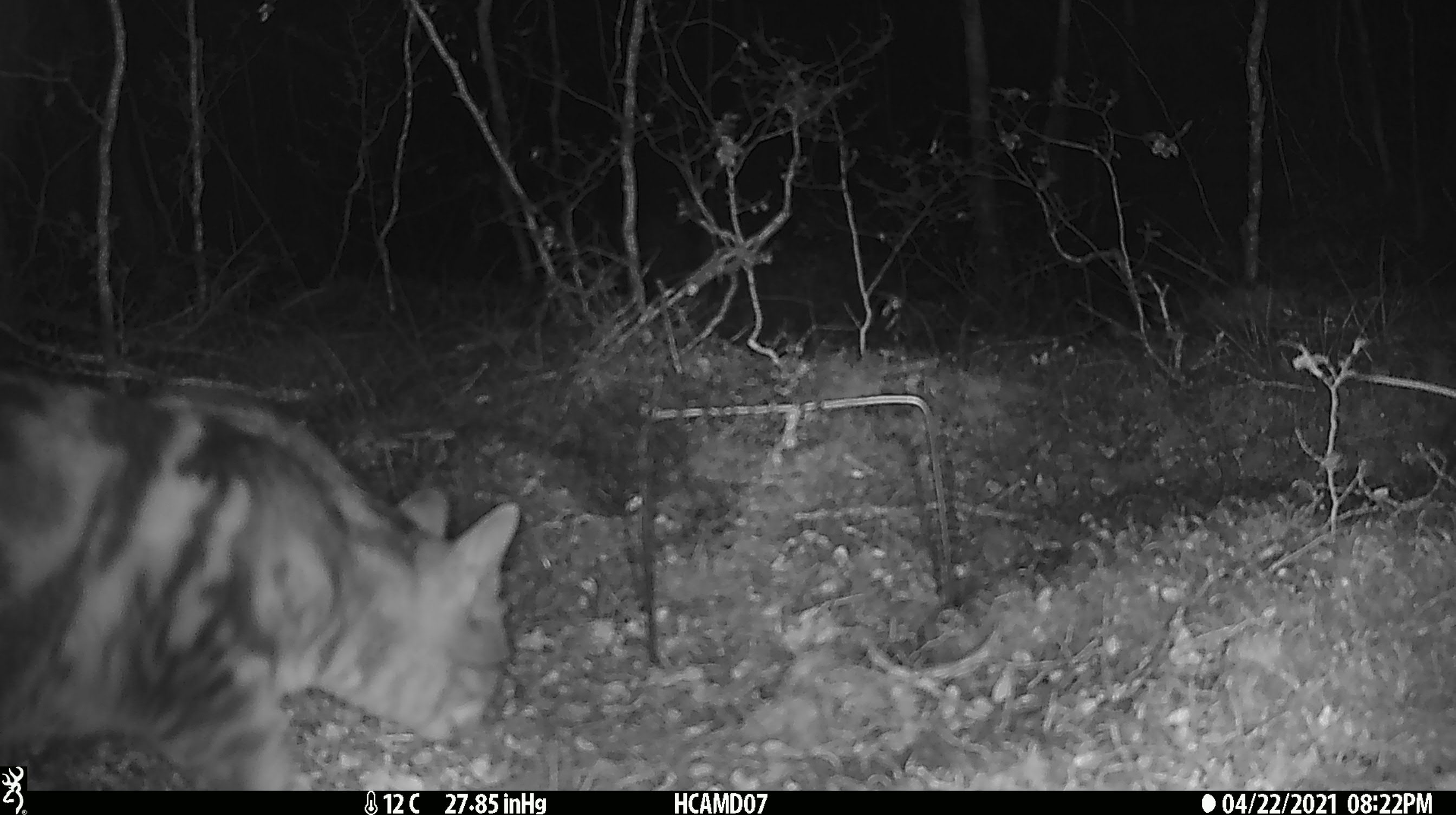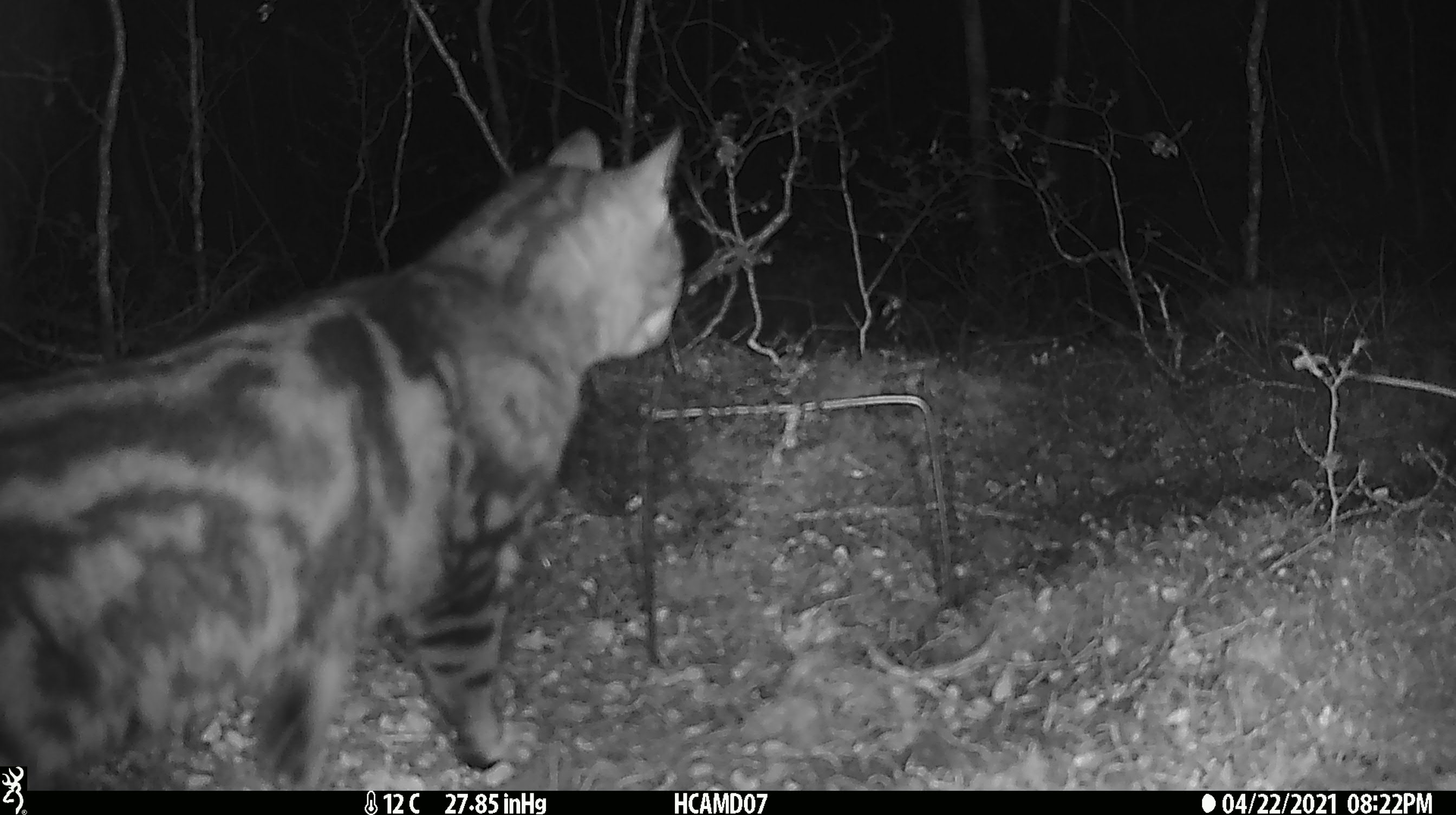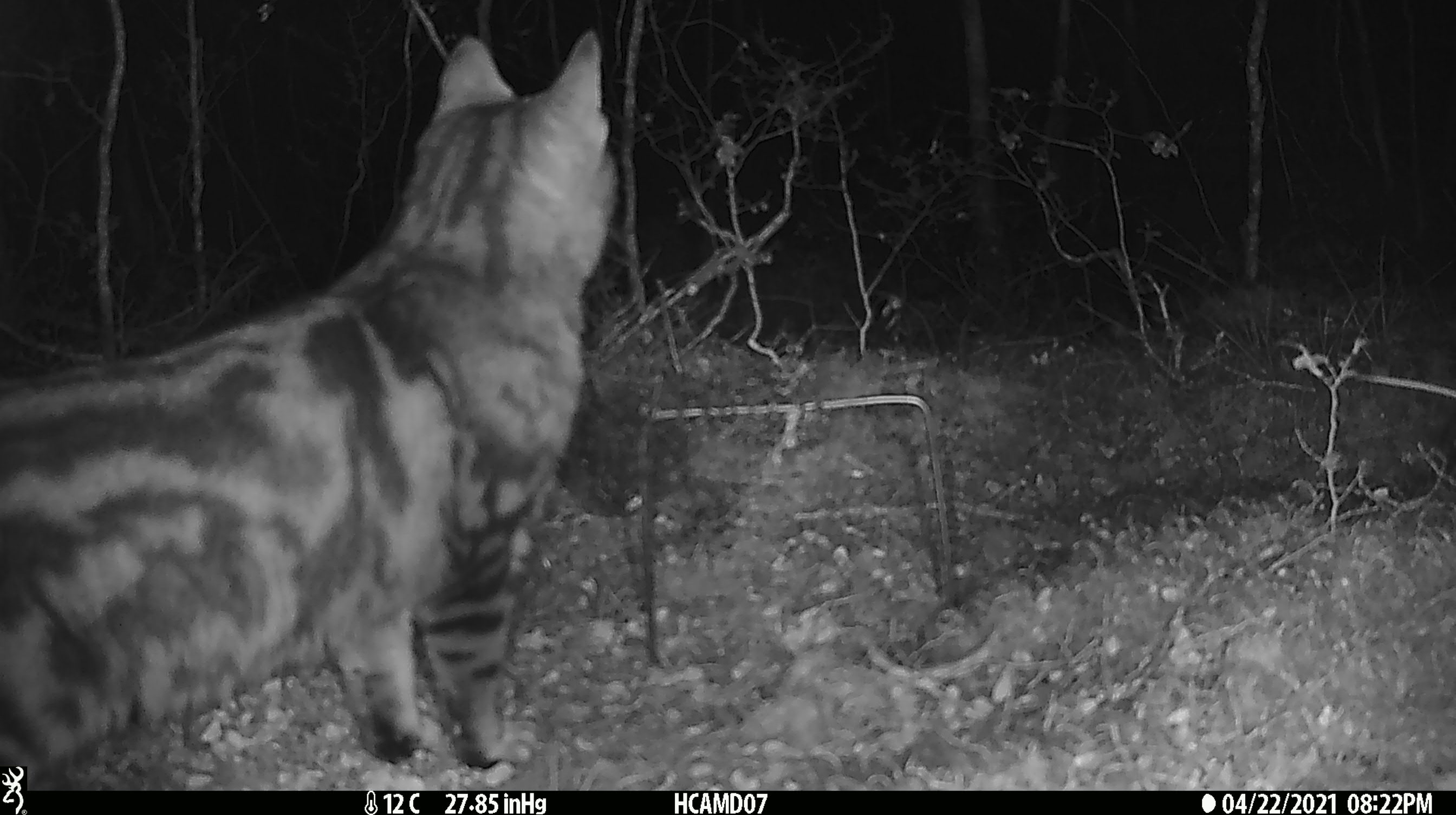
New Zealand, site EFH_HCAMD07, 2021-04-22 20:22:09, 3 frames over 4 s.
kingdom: Animalia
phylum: Chordata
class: Mammalia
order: Carnivora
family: Felidae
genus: Felis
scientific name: Felis catus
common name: domestic cat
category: cat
Cat (domestic cat) (Felis catus).